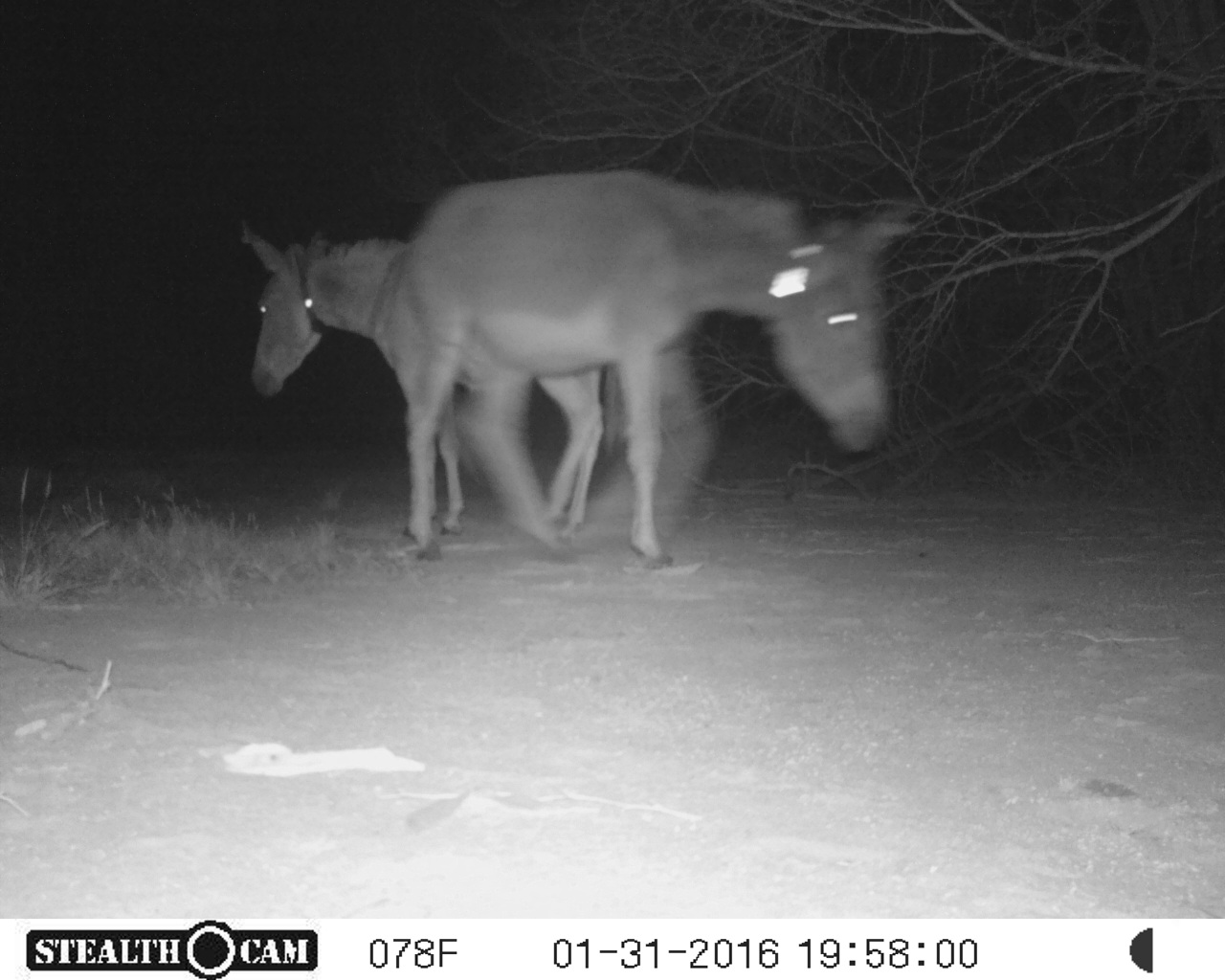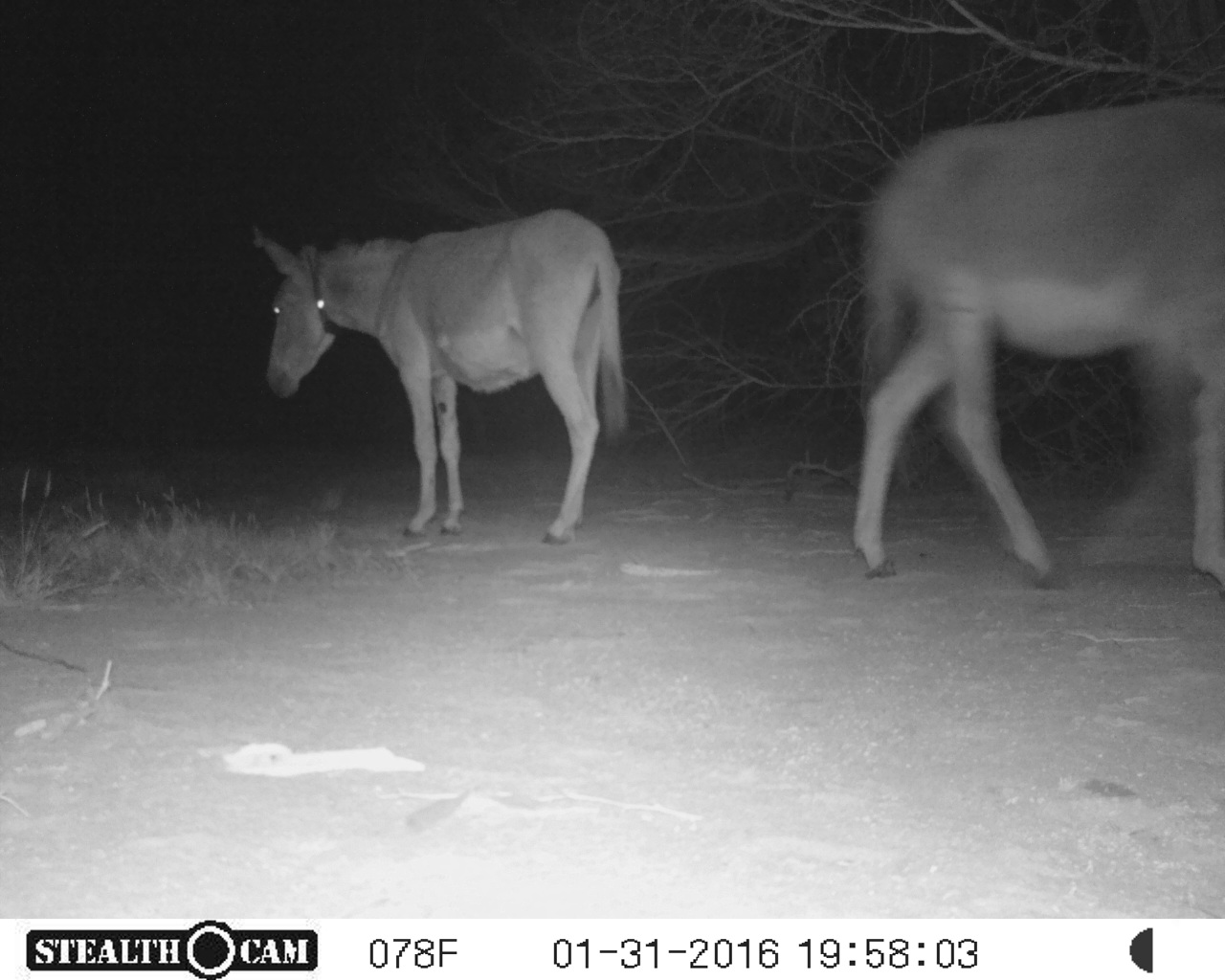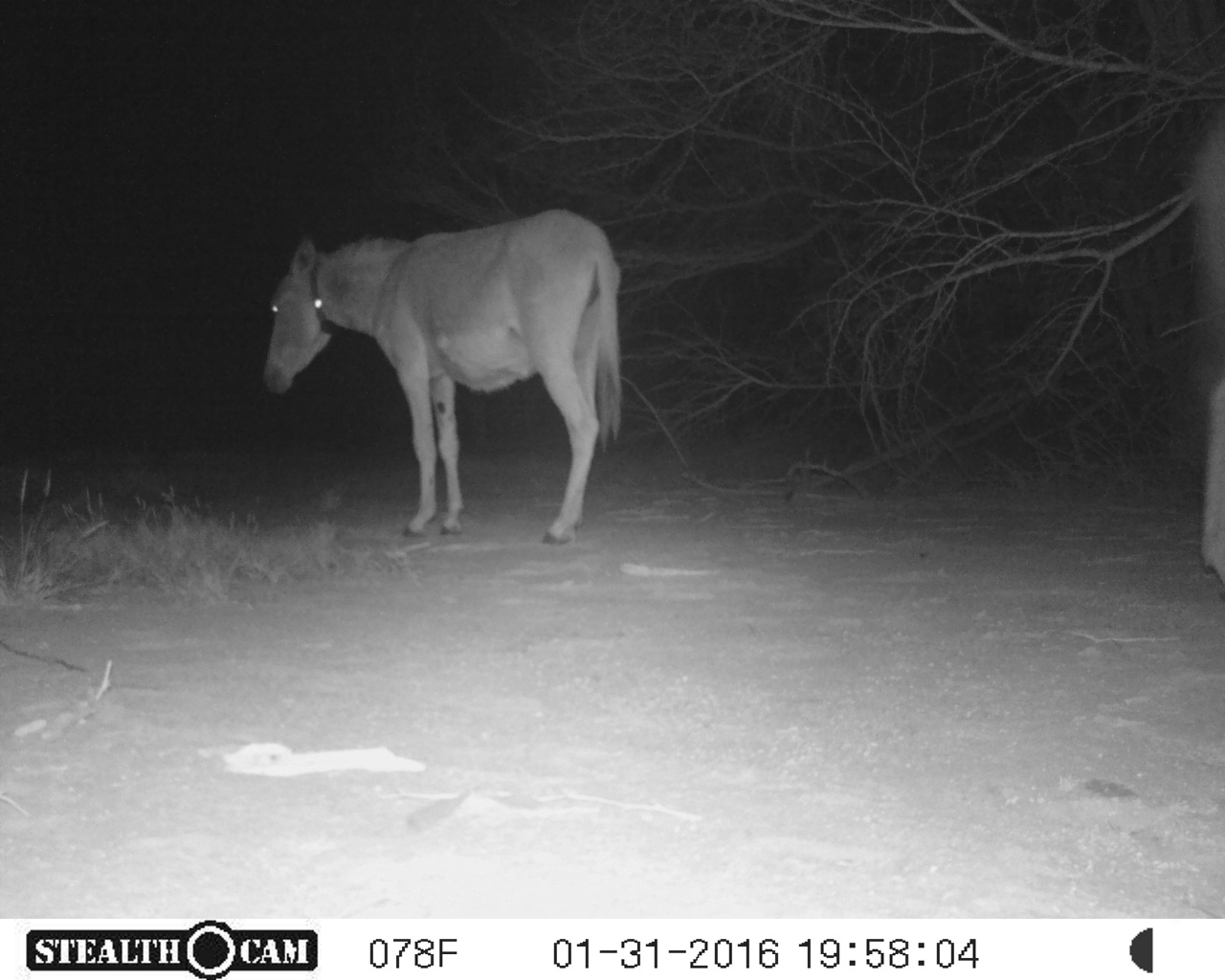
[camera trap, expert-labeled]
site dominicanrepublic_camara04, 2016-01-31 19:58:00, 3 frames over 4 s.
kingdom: Animalia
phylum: Chordata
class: Mammalia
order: Perissodactyla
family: Equidae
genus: Equus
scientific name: Equus asinus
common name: donkey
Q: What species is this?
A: Donkey (Equus asinus).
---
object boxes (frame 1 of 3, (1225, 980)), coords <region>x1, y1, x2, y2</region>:
donkey: <region>390, 171, 925, 572</region>; <region>240, 222, 632, 539</region>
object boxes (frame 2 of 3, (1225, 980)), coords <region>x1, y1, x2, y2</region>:
donkey: <region>847, 97, 1225, 594</region>; <region>253, 208, 628, 546</region>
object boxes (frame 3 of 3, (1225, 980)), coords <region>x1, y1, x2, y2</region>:
donkey: <region>255, 211, 626, 545</region>